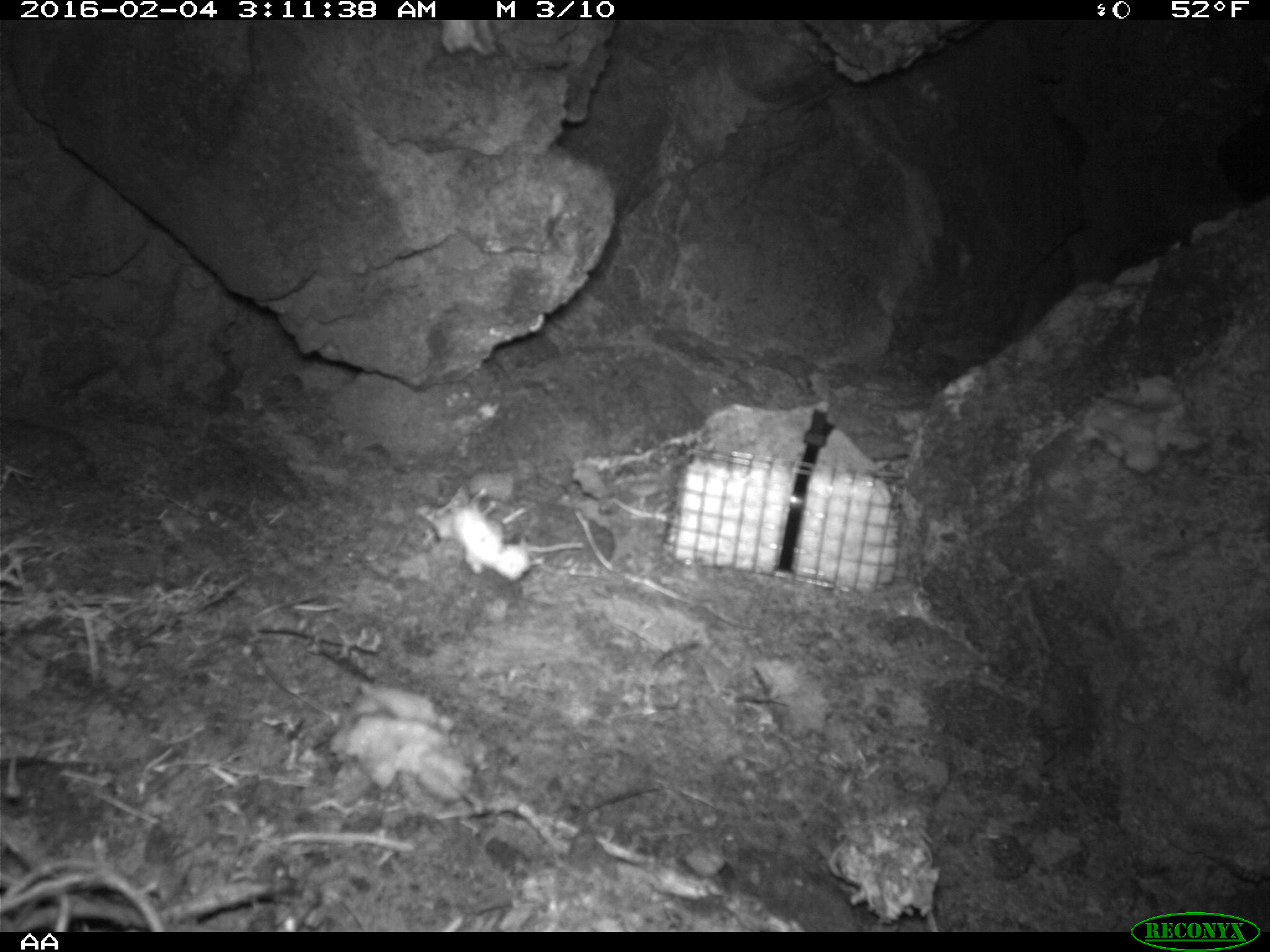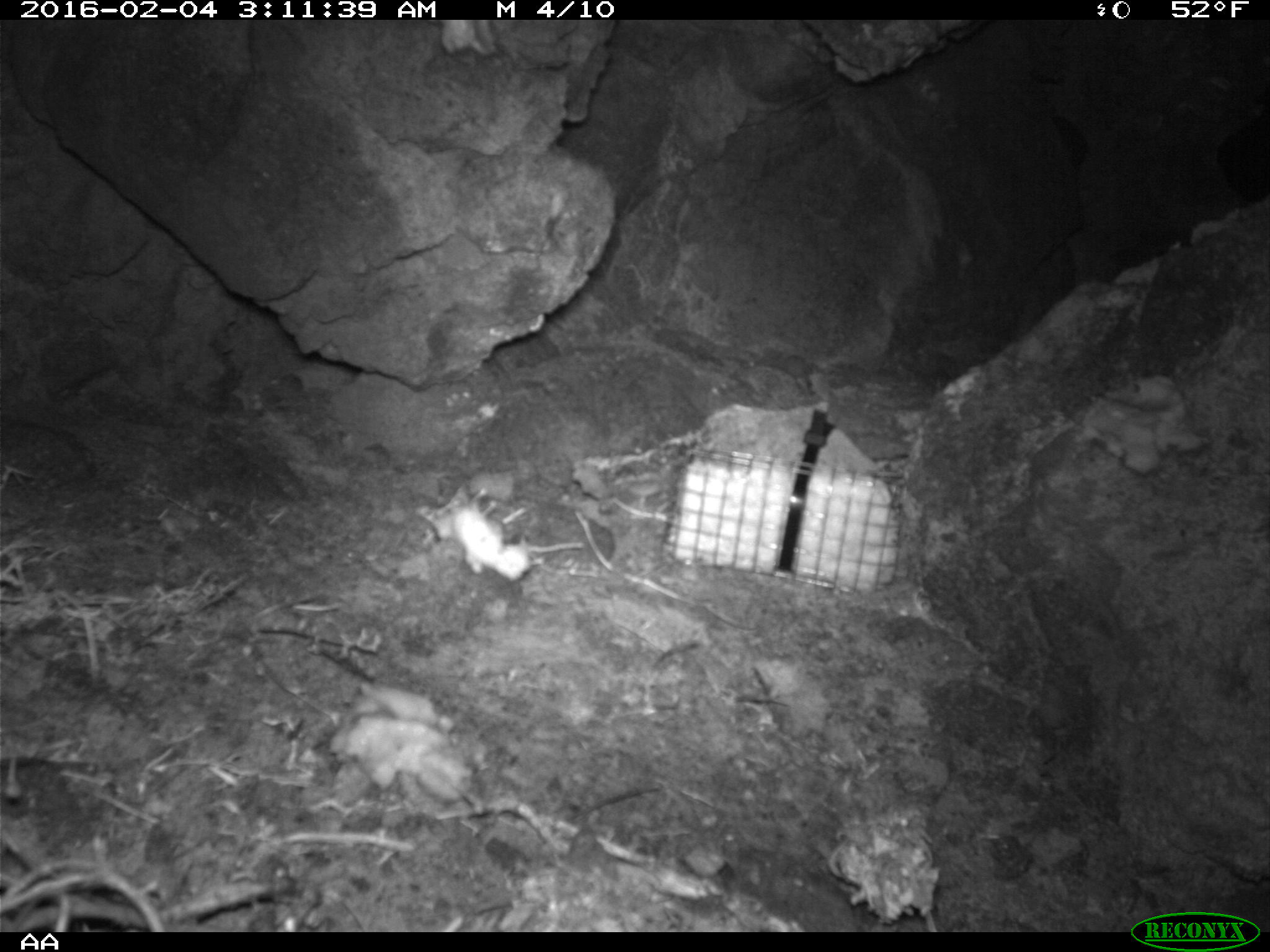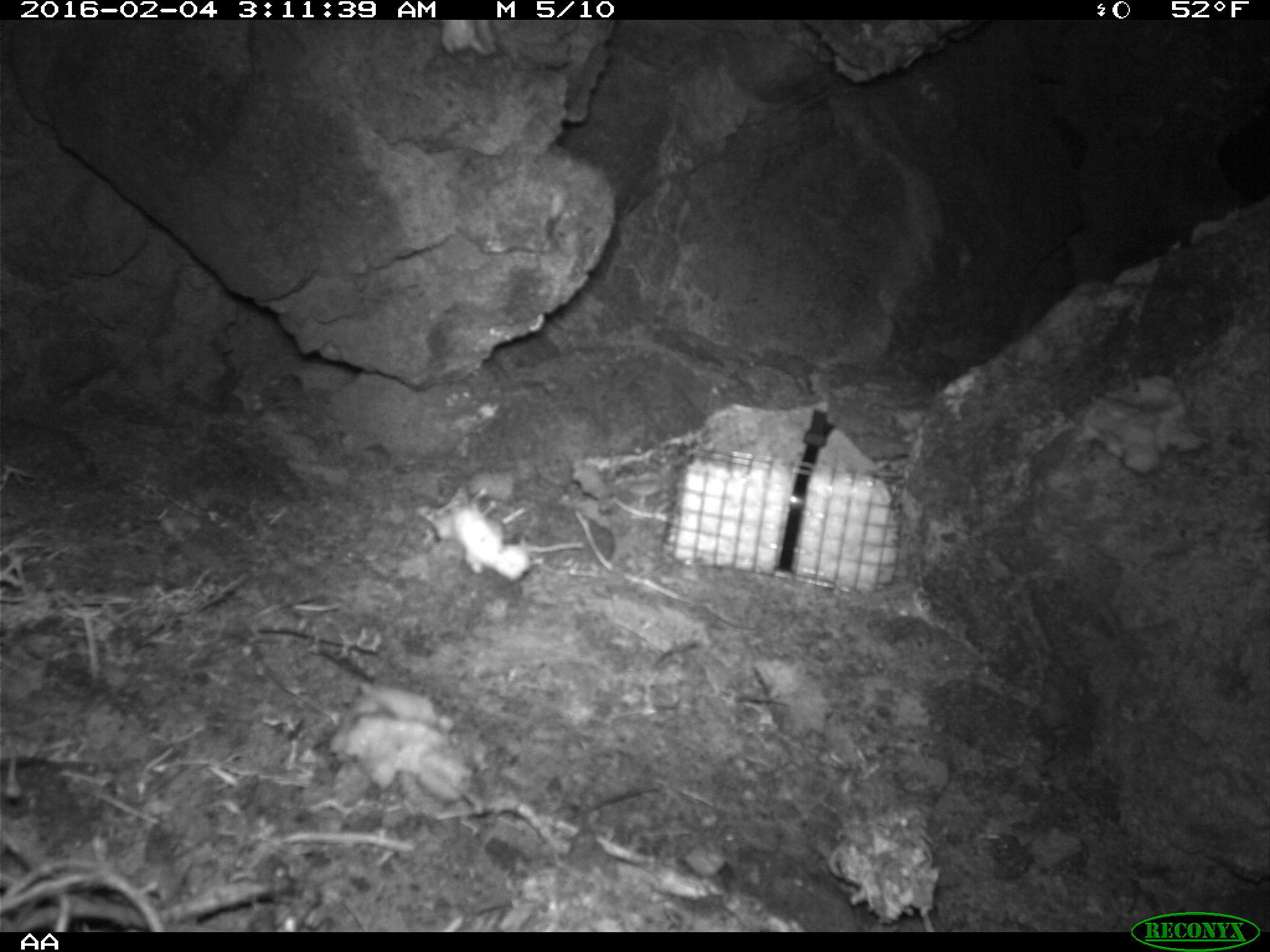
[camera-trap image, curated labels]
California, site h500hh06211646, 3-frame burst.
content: no animal present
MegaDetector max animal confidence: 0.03